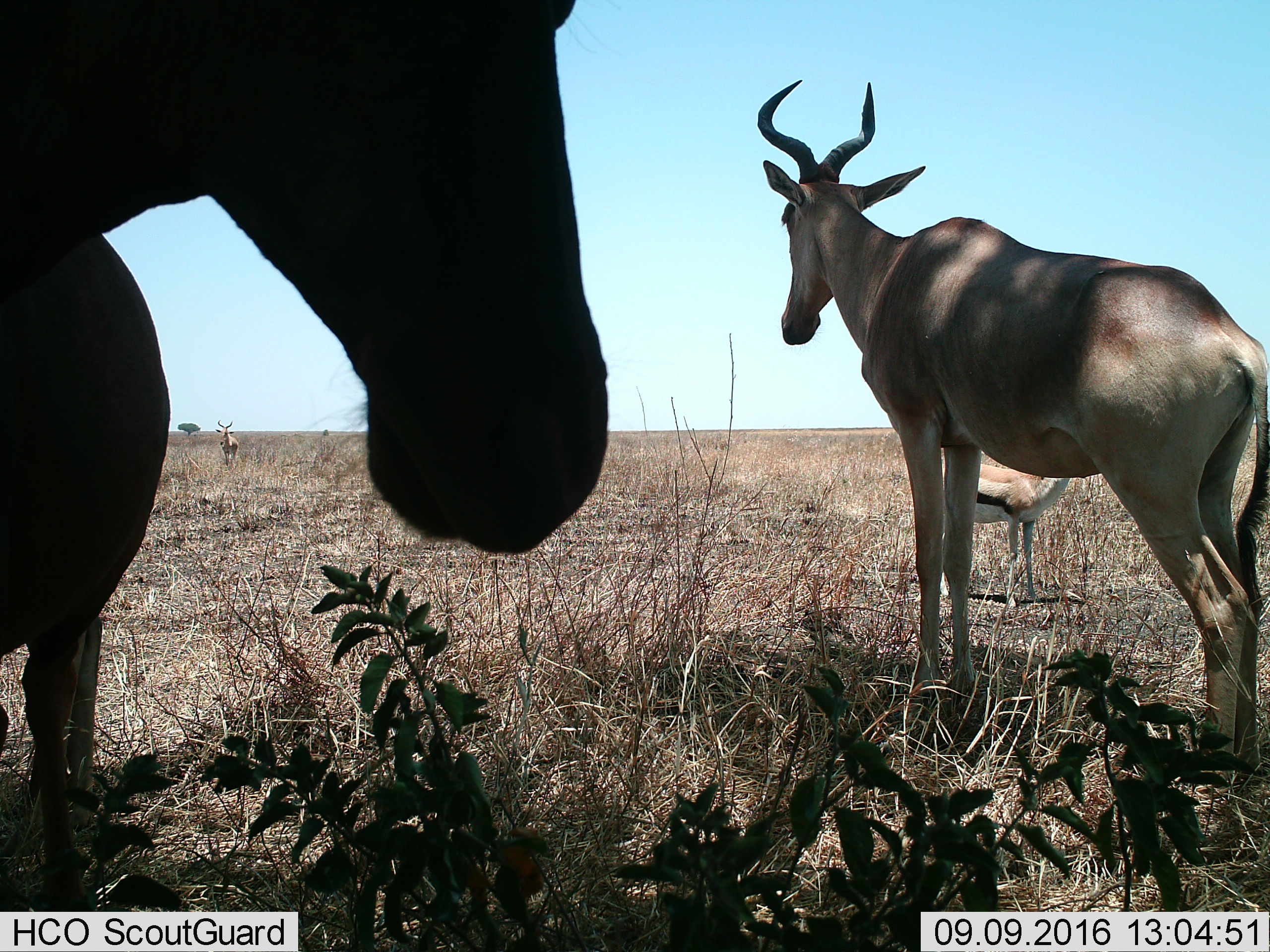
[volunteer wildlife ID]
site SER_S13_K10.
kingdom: Animalia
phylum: Chordata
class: Mammalia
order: Artiodactyla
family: Bovidae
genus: Eudorcas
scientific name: Eudorcas thomsonii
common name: thomson's gazelle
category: gazellethomsons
Gazellethomsons (thomson's gazelle) (Eudorcas thomsonii), count 1. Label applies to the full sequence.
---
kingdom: Animalia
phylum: Chordata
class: Mammalia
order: Artiodactyla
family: Bovidae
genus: Alcelaphus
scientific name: Alcelaphus buselaphus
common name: hartebeest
Hartebeest (Alcelaphus buselaphus), count 3. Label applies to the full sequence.